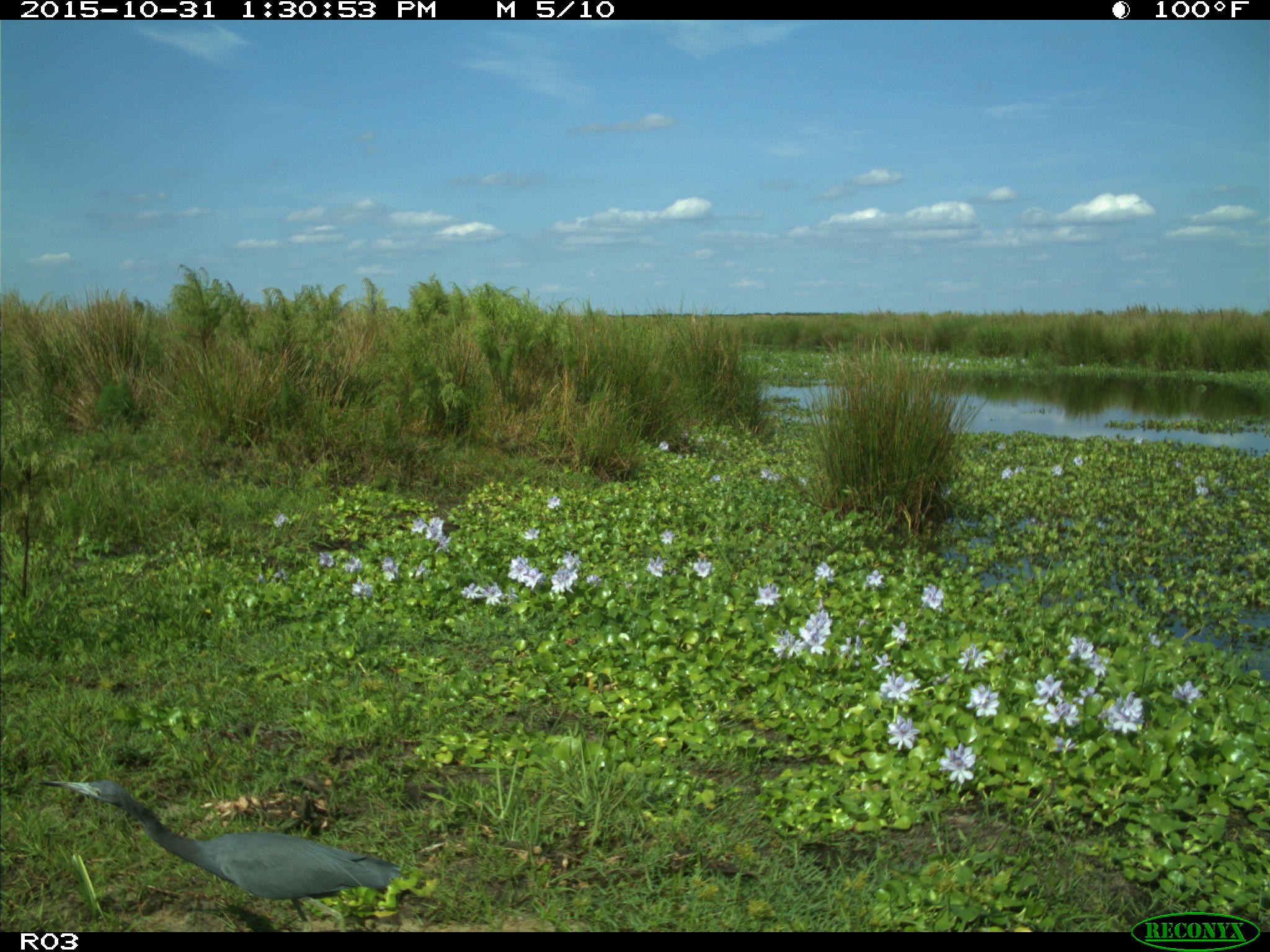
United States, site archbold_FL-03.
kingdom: Animalia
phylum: Chordata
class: Aves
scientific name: Aves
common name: birds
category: unidentified bird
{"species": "unidentified bird (birds) (Aves)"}